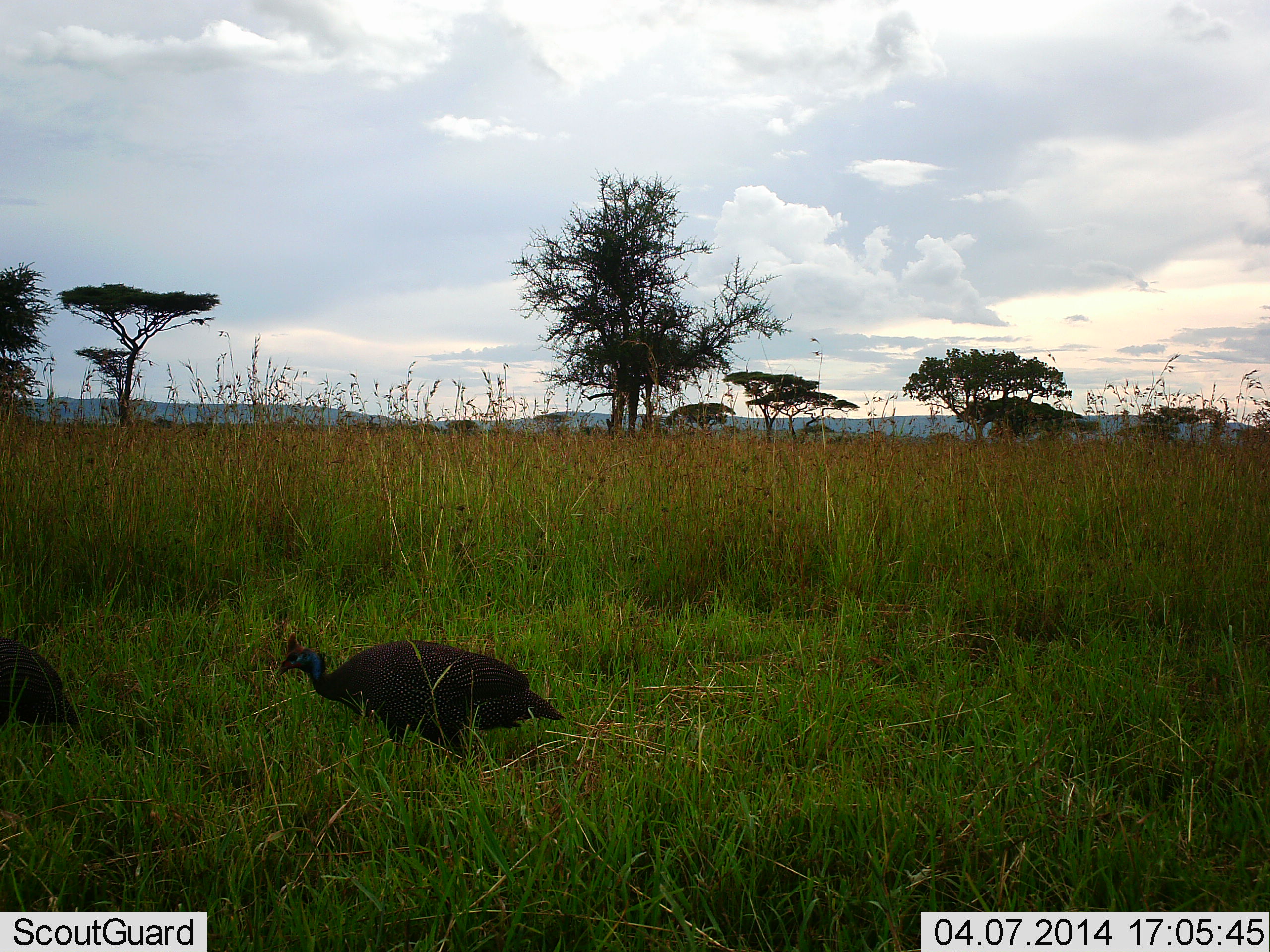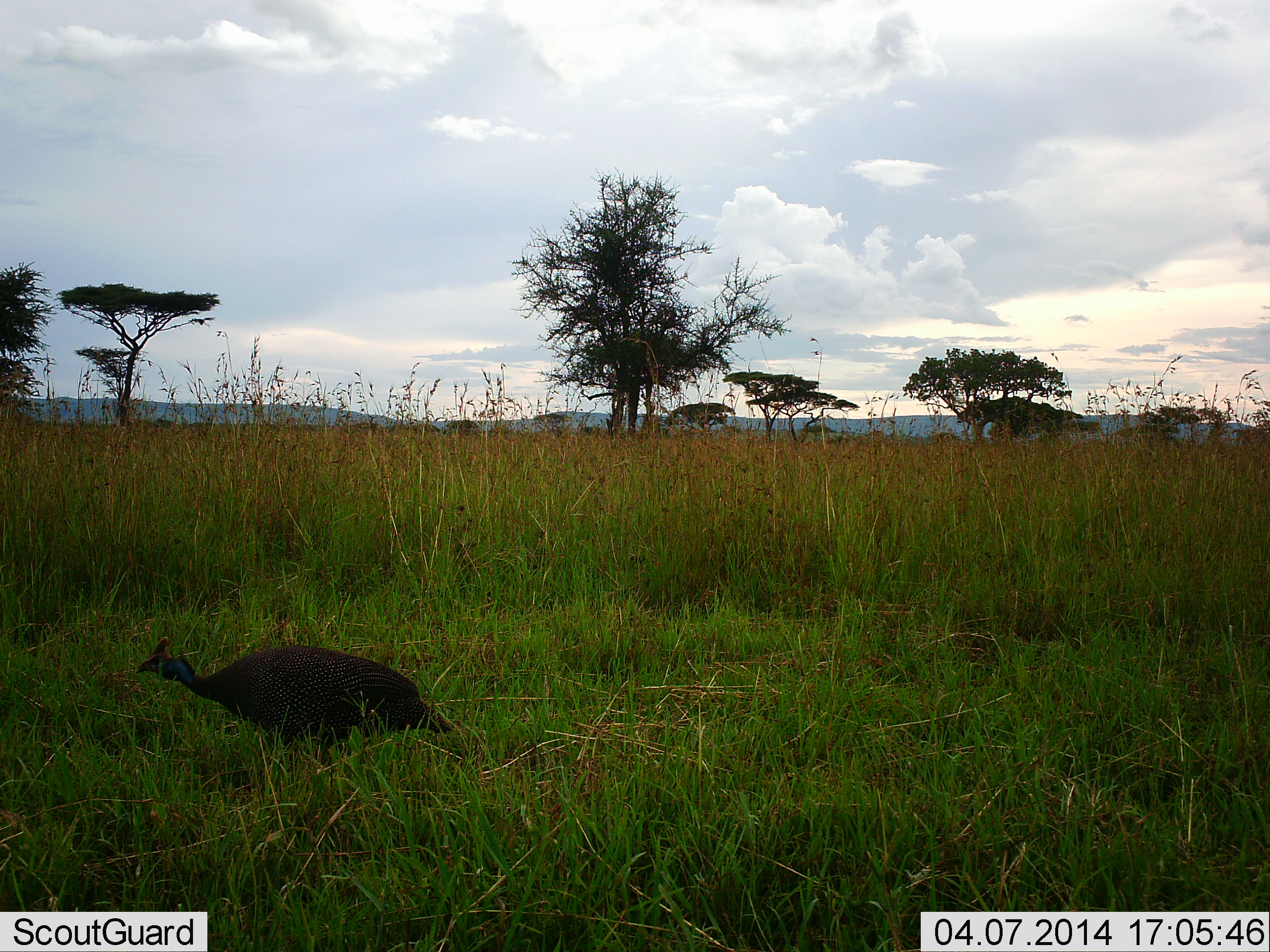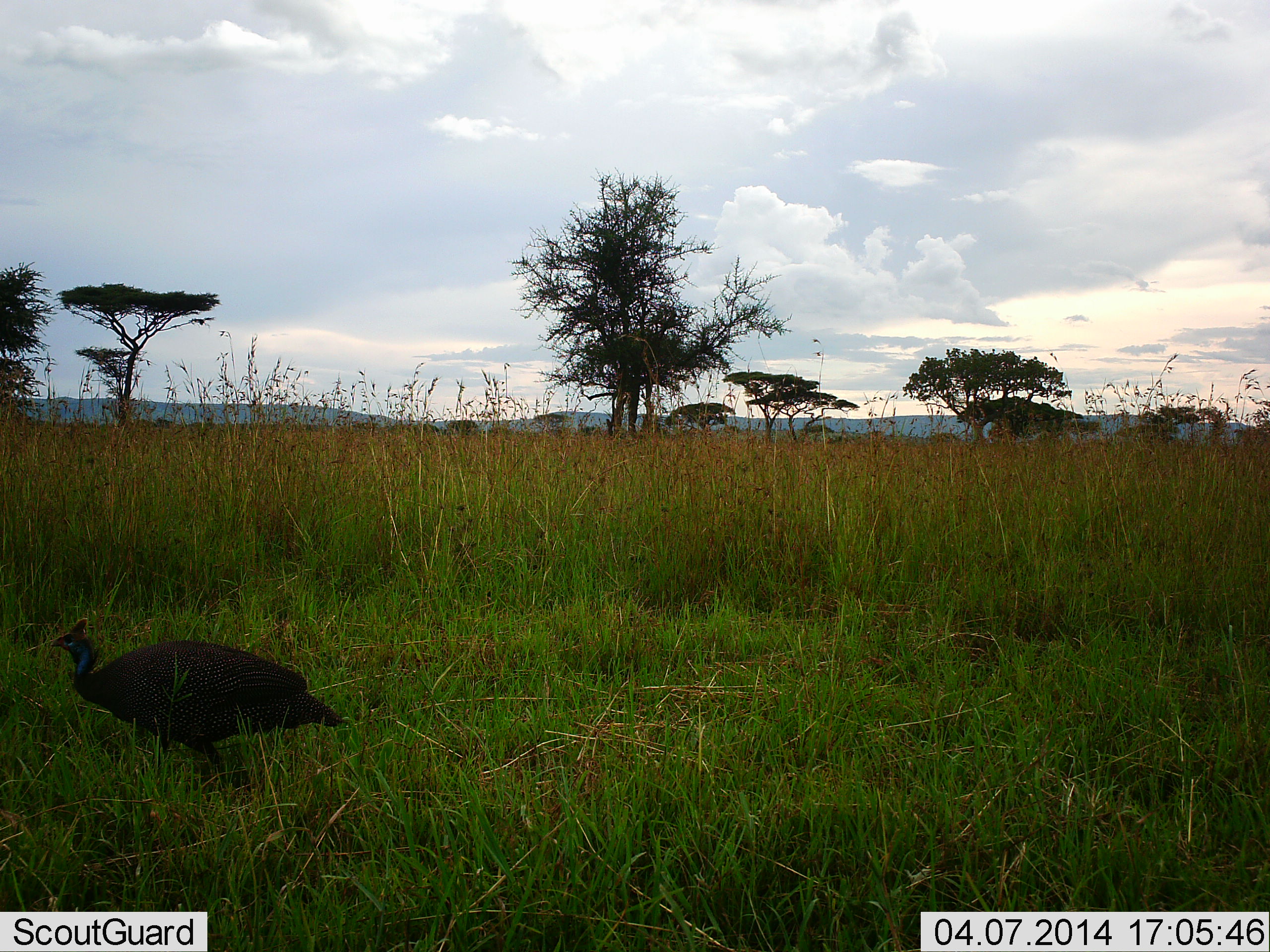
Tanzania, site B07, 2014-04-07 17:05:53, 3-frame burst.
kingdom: Animalia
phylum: Chordata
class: Aves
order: Galliformes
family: Numididae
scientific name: Numididae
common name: guinea fowl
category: guineafowl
Guineafowl (guinea fowl) (Numididae), count 2. Behavior (volunteer vote fractions): standing 0%, resting 0%, moving 100%, interacting 0%. Young present (vote fraction): 0%. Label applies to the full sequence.